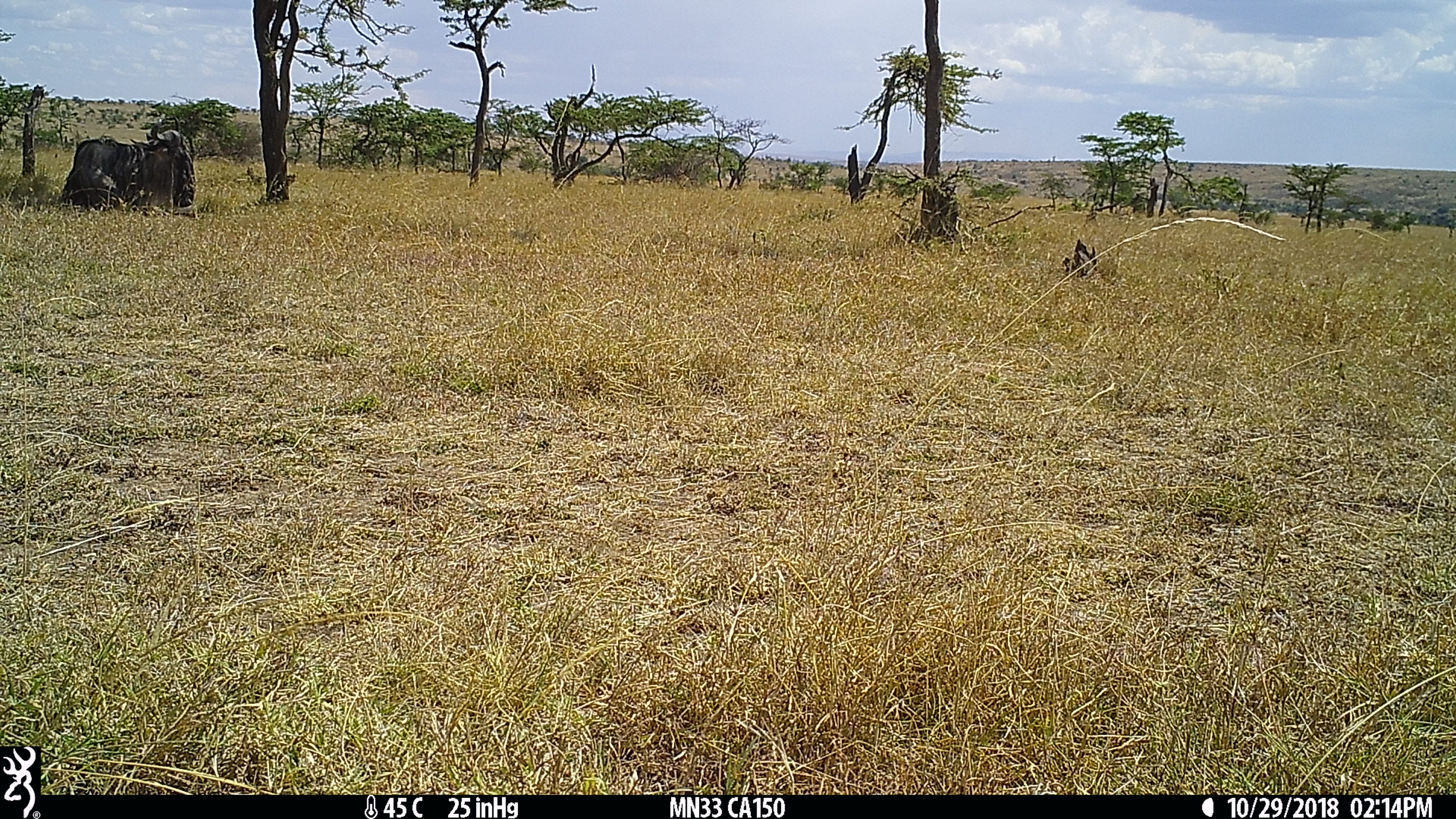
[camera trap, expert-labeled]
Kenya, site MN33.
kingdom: Animalia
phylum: Chordata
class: Mammalia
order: Artiodactyla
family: Bovidae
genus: Connochaetes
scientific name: Connochaetes taurinus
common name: blue wildebeest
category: wildebeest